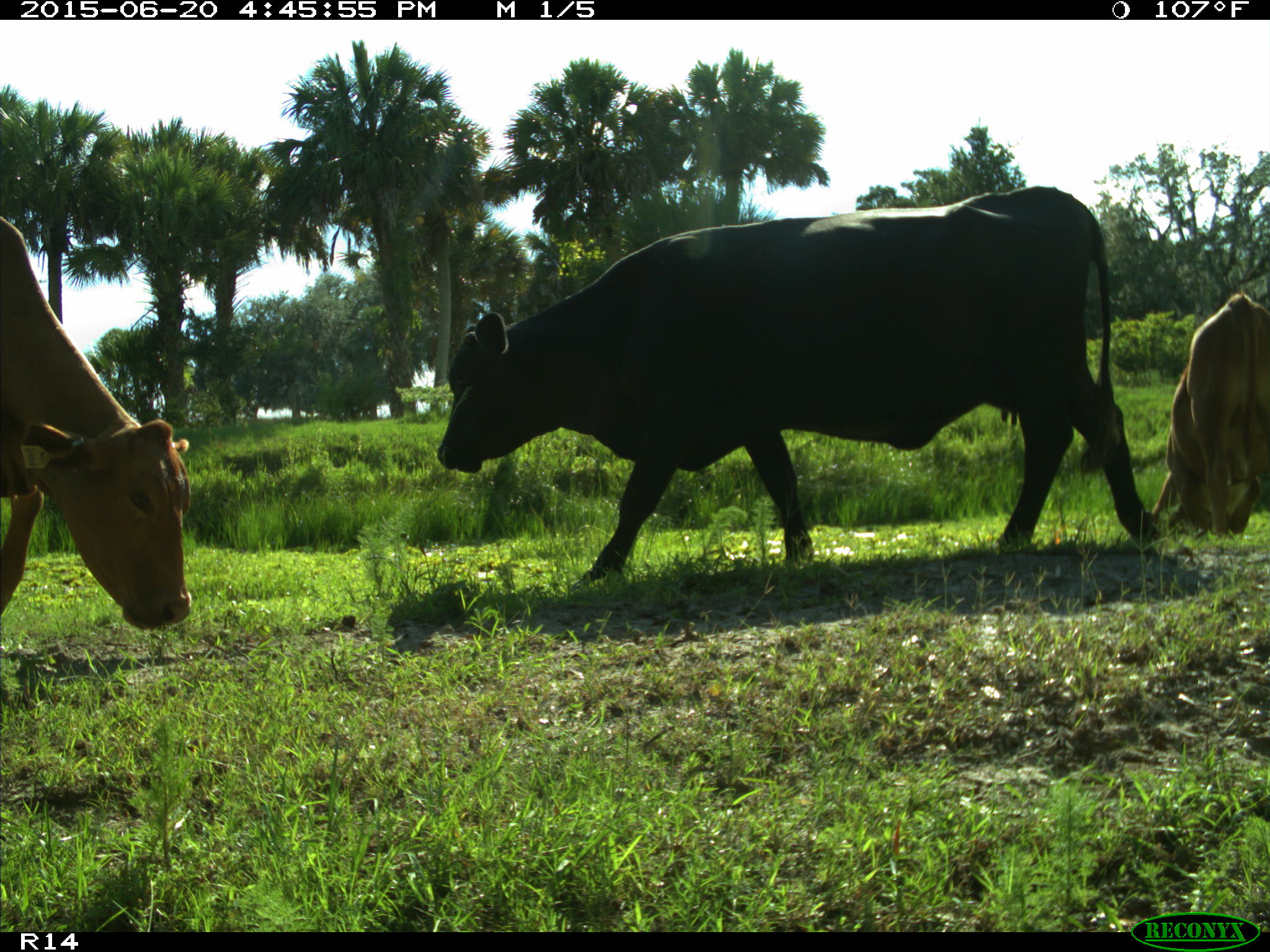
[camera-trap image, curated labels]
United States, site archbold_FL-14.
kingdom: Animalia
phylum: Chordata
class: Mammalia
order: Artiodactyla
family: Bovidae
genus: Bos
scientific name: Bos taurus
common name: domestic cow